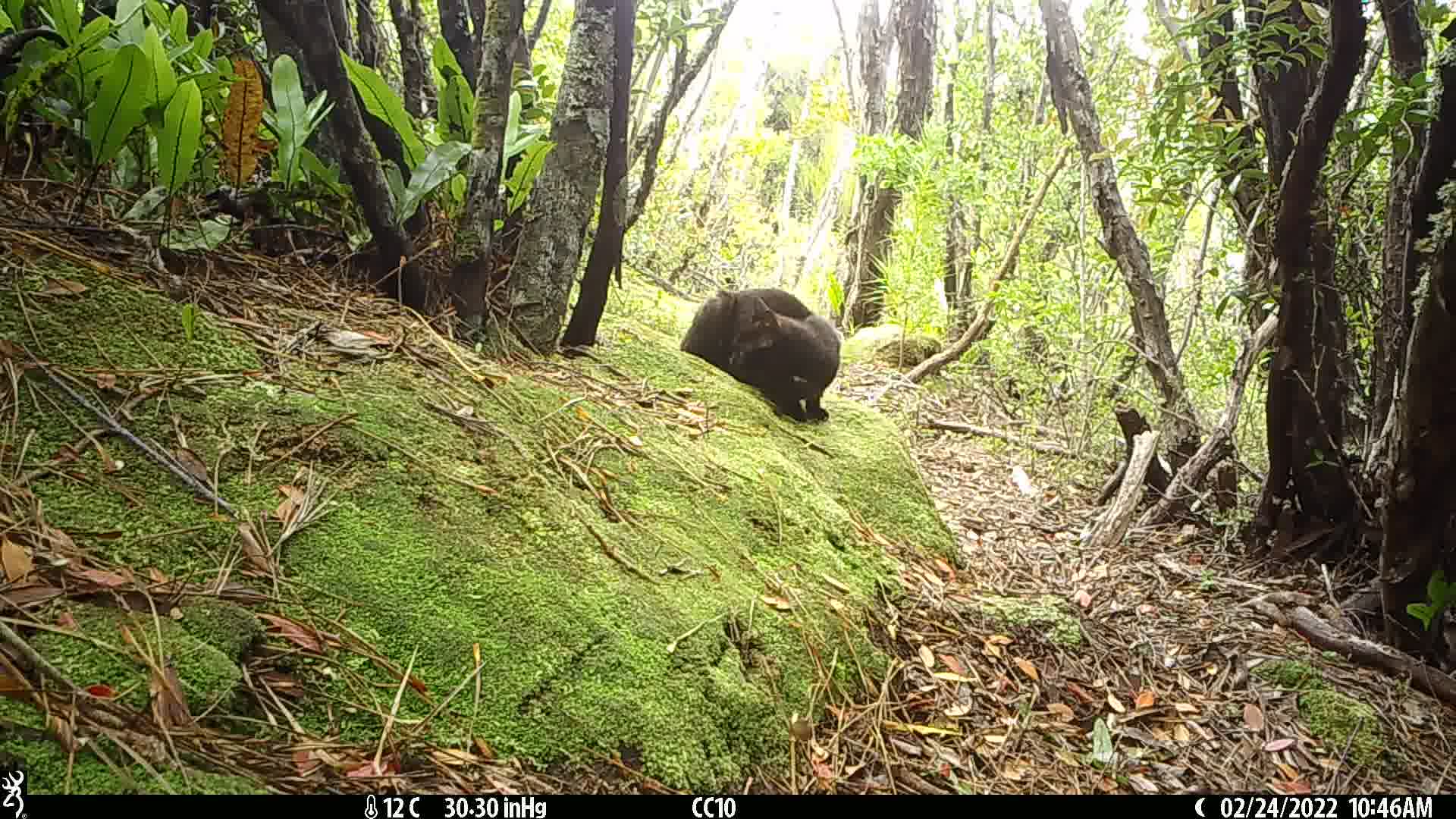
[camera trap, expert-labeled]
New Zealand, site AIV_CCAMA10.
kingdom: Animalia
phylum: Chordata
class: Mammalia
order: Carnivora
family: Felidae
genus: Felis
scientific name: Felis catus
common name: domestic cat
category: cat